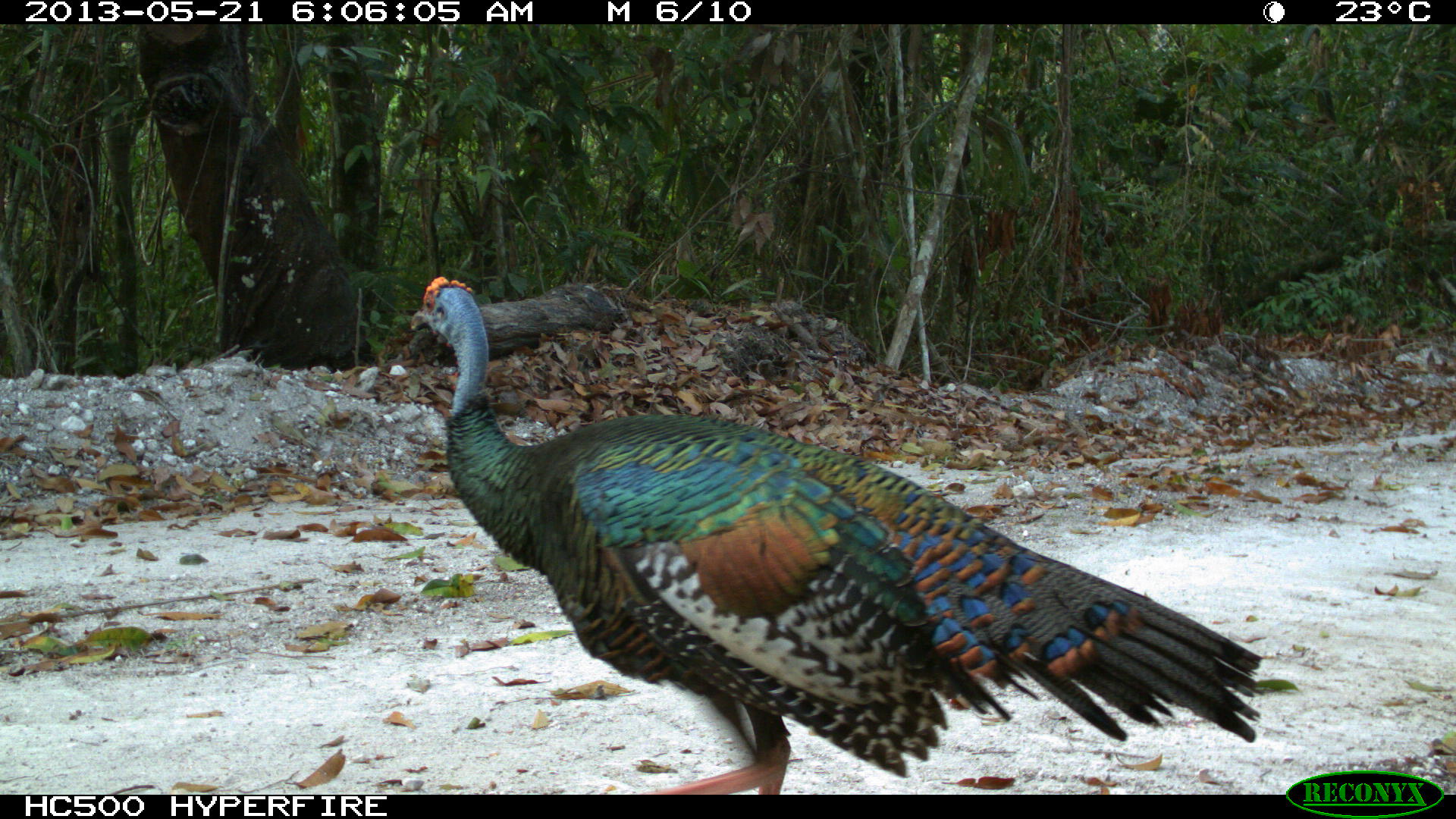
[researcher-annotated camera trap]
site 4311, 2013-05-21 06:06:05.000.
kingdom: Animalia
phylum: Chordata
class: Aves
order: Galliformes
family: Phasianidae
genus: Meleagris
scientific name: Meleagris ocellata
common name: ocellated turkey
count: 1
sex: male